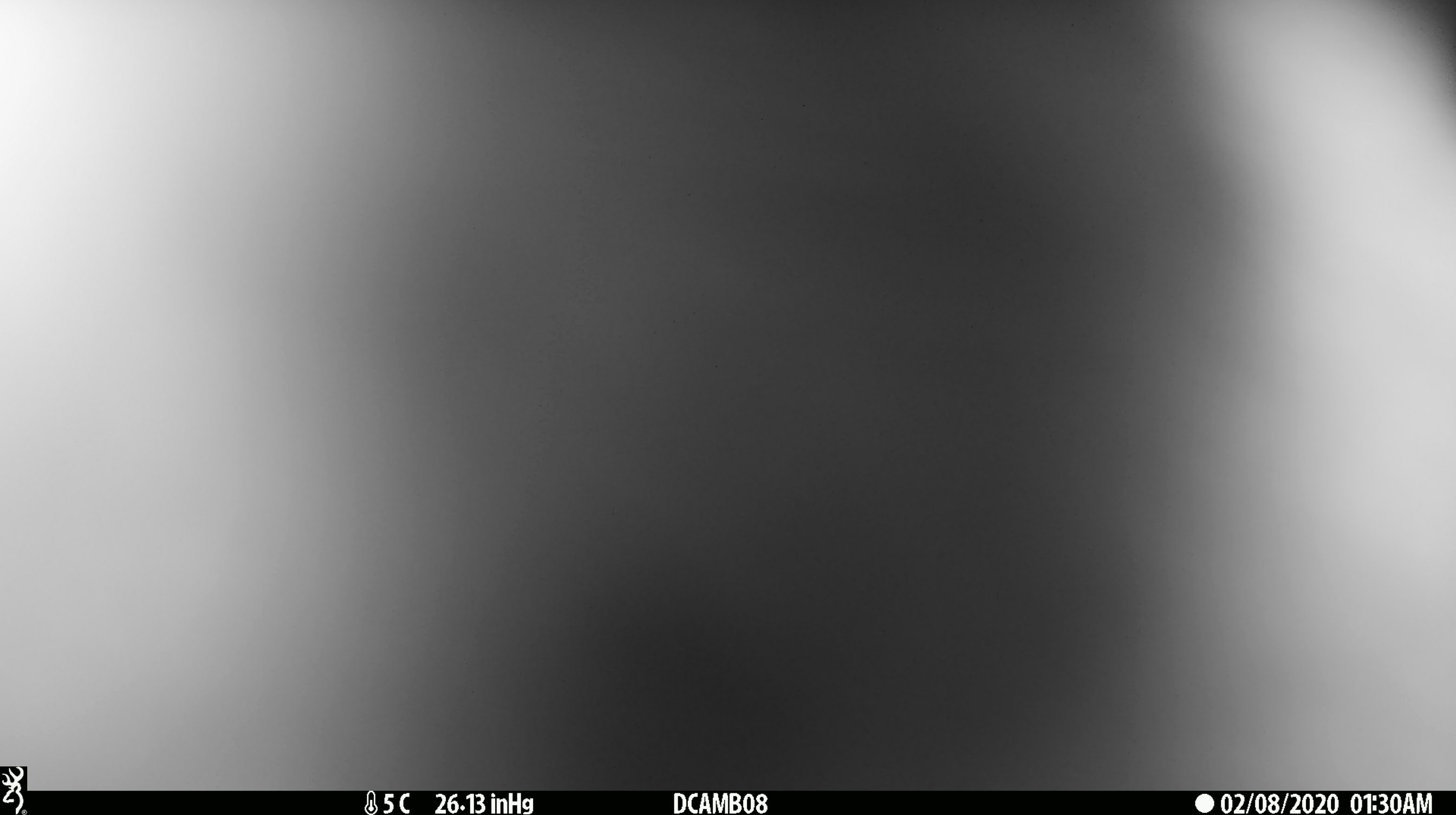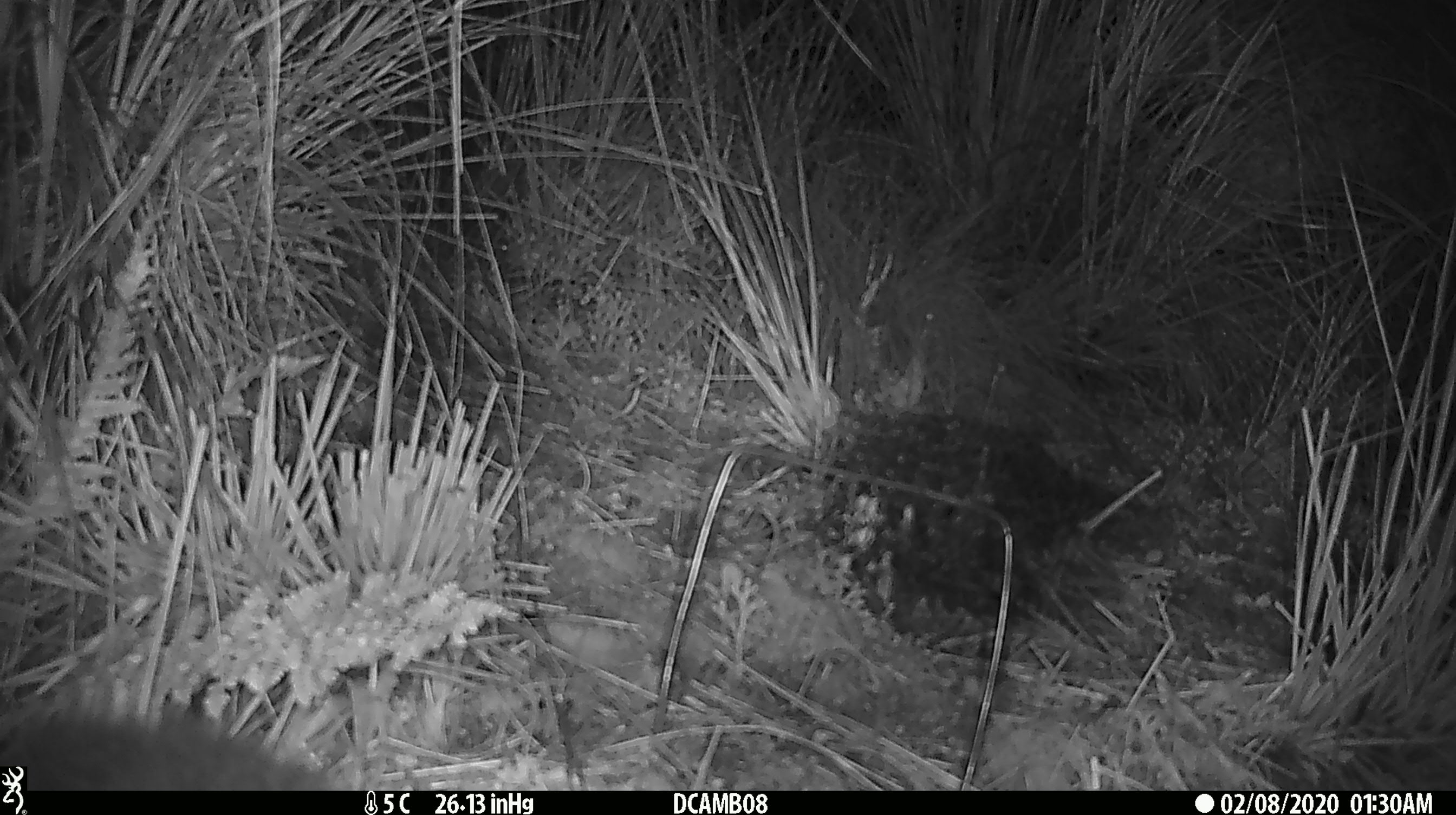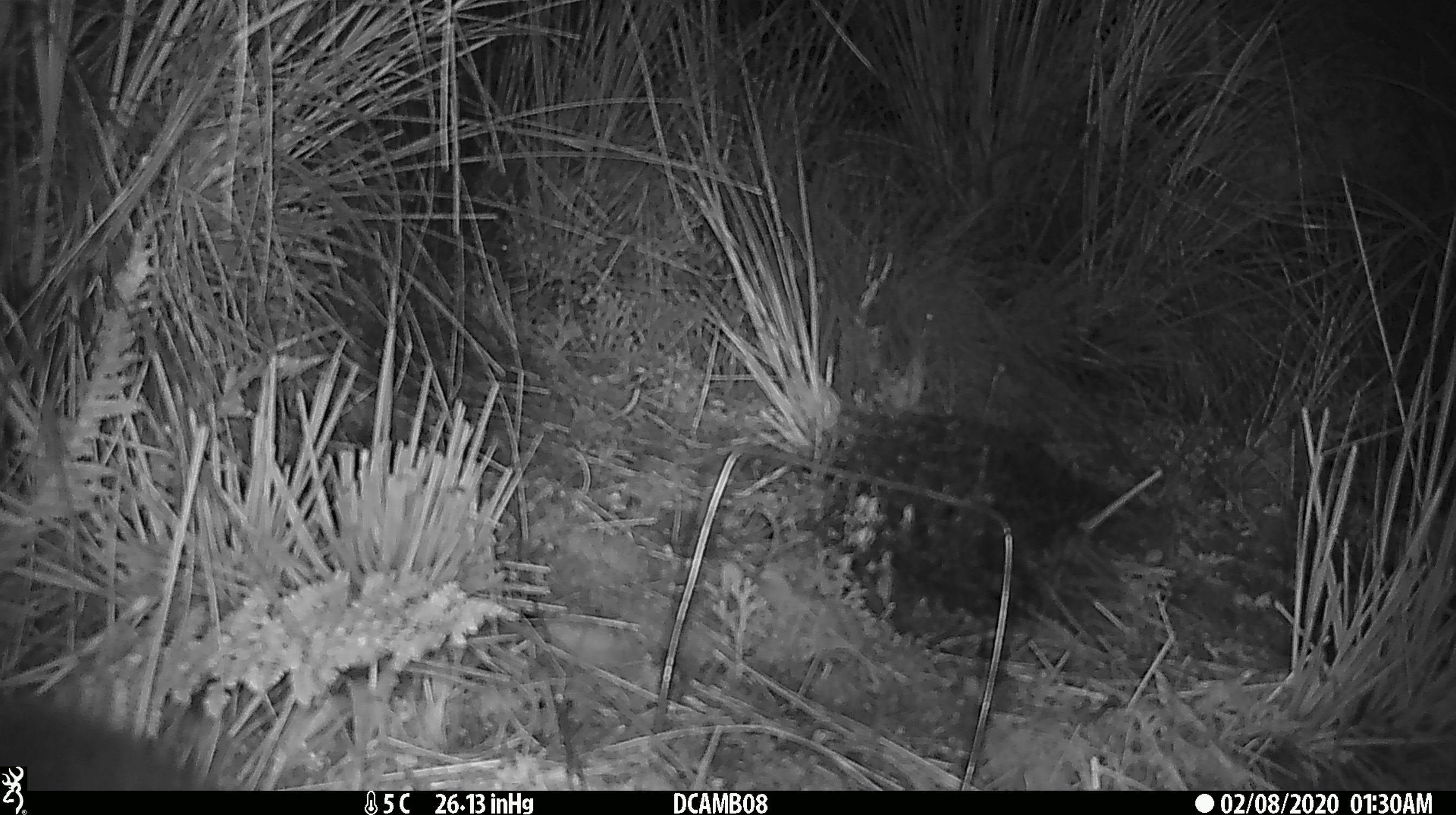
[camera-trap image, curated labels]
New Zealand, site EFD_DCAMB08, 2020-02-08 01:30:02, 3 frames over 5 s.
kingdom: Animalia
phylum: Chordata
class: Mammalia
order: Diprotodontia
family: Phalangeridae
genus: Trichosurus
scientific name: Trichosurus vulpecula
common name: common brushtail possum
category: possum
Possum (common brushtail possum) (Trichosurus vulpecula).